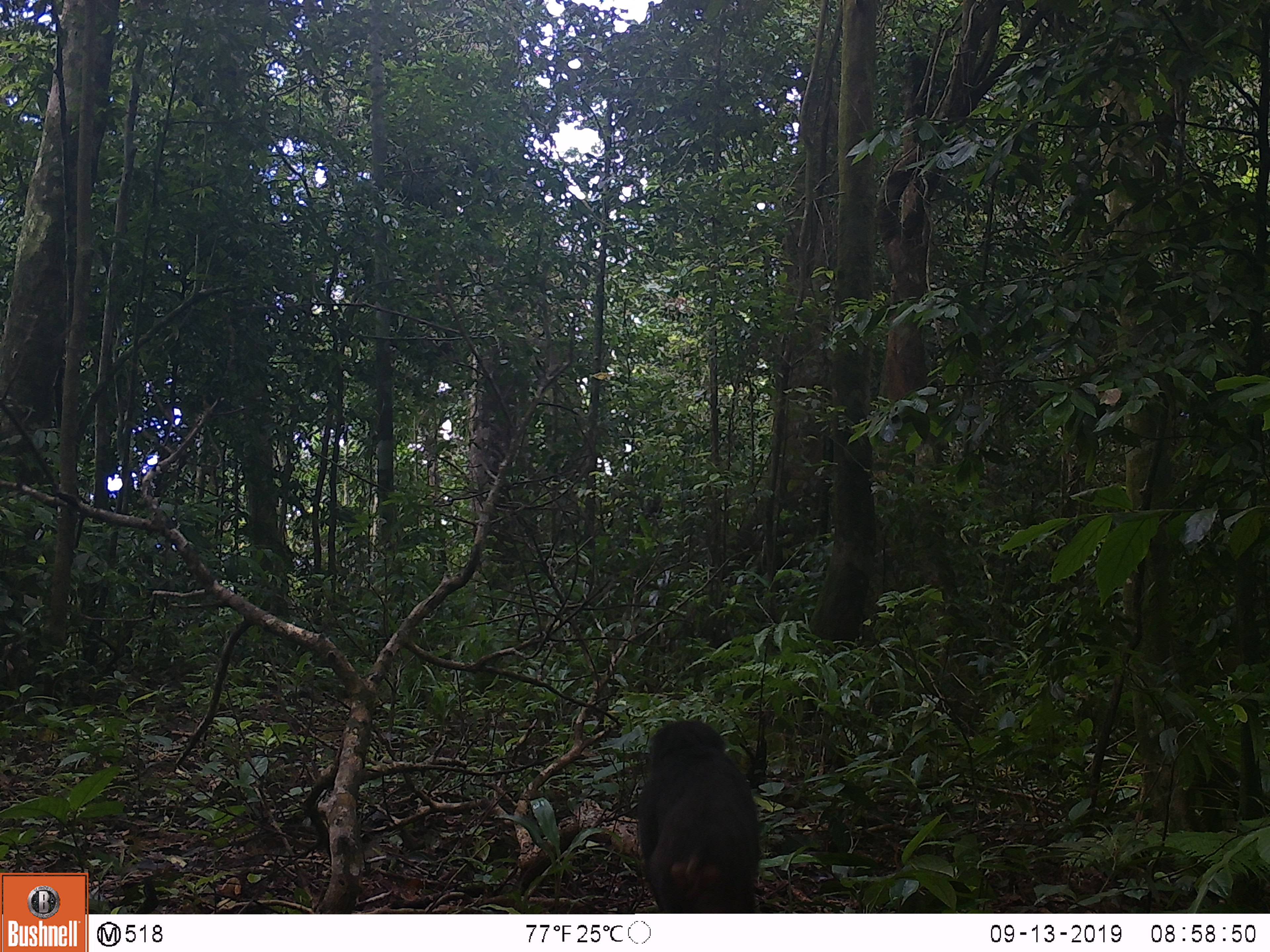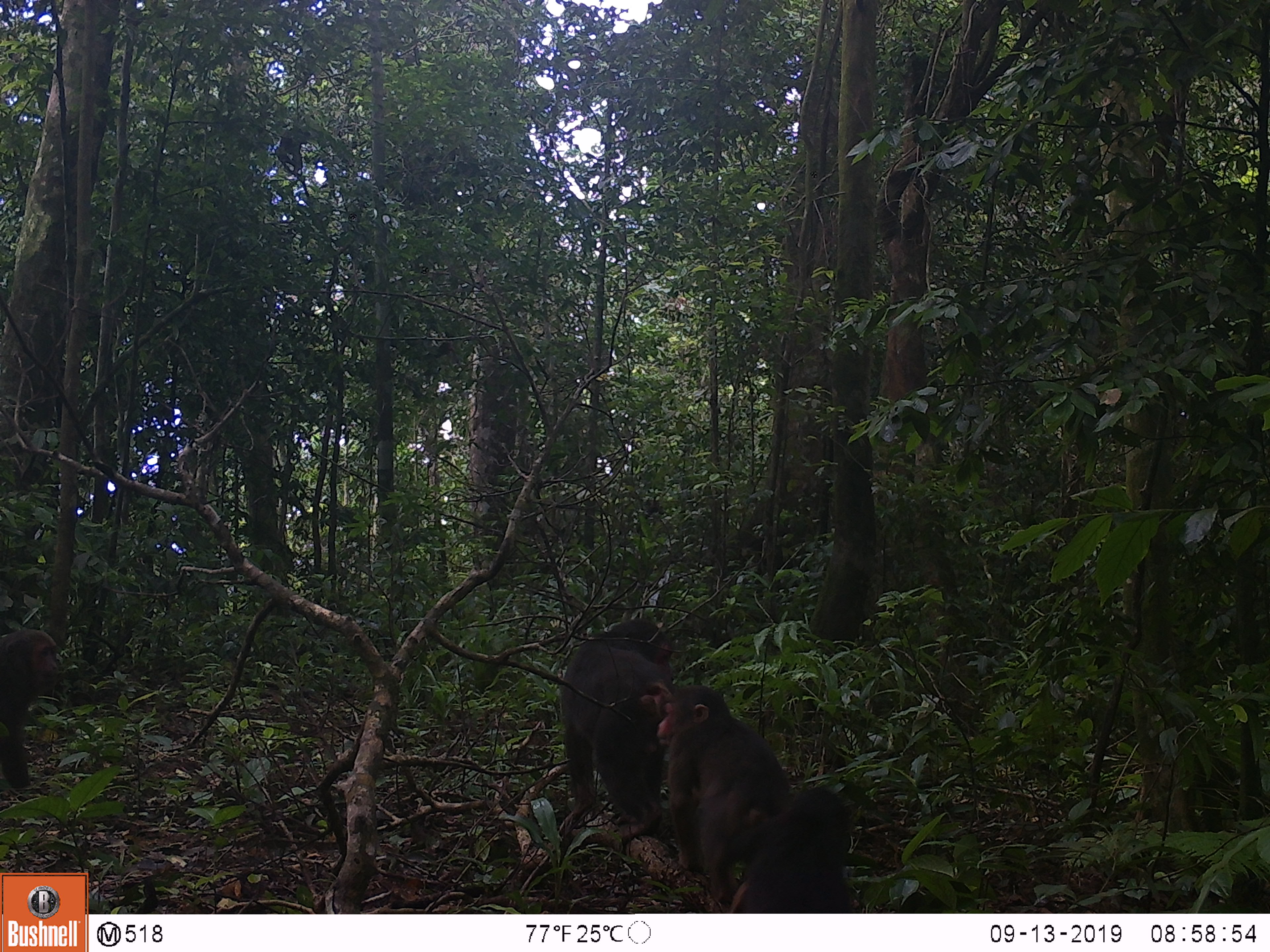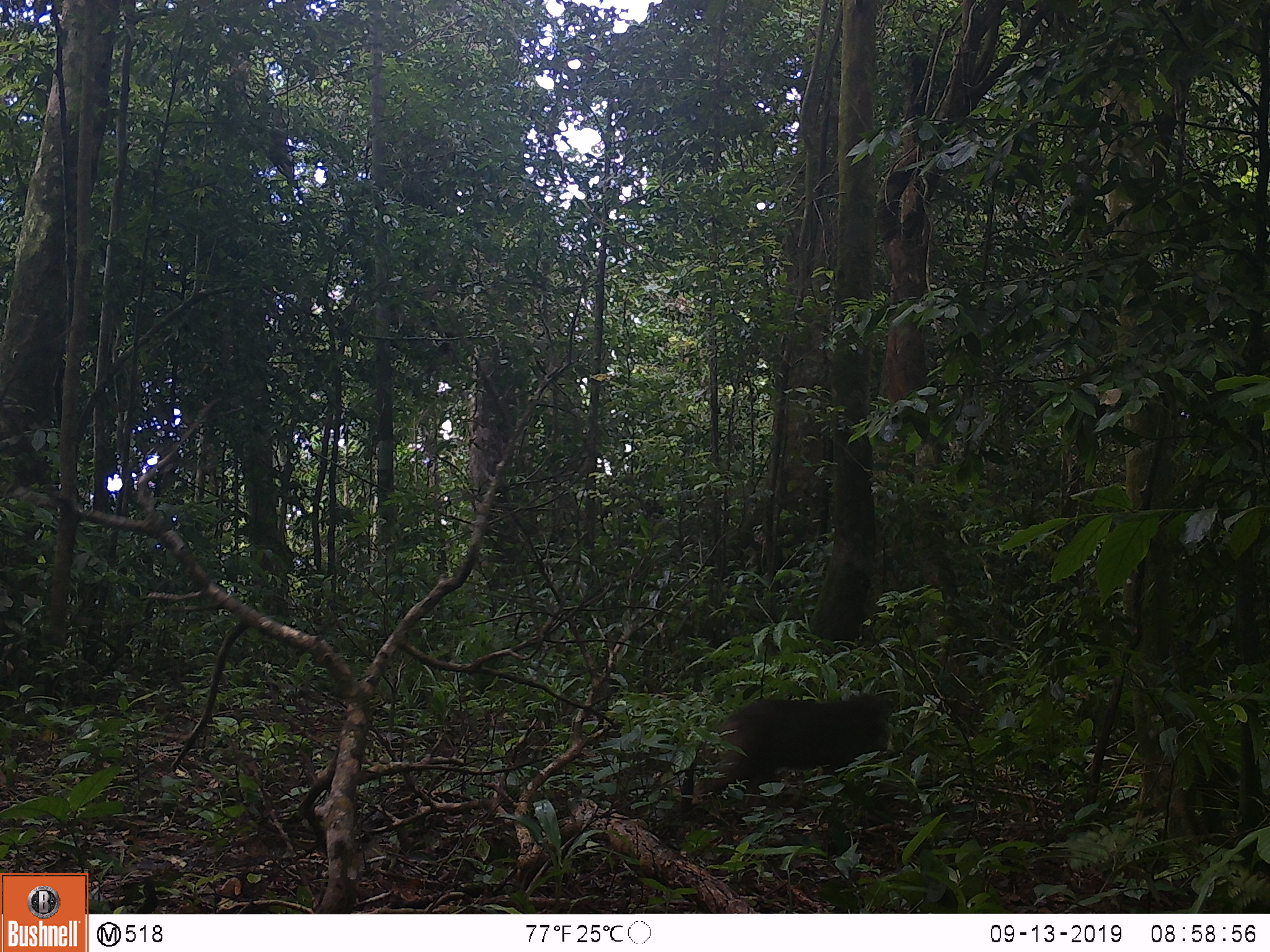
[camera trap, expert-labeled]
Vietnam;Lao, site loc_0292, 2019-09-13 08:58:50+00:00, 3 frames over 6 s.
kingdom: Animalia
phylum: Chordata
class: Mammalia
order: Primates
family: Cercopithecidae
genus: Macaca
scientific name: Macaca arctoides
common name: stump-tailed macaque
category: stump tailed macaque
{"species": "stump tailed macaque (stump-tailed macaque) (Macaca arctoides)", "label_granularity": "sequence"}